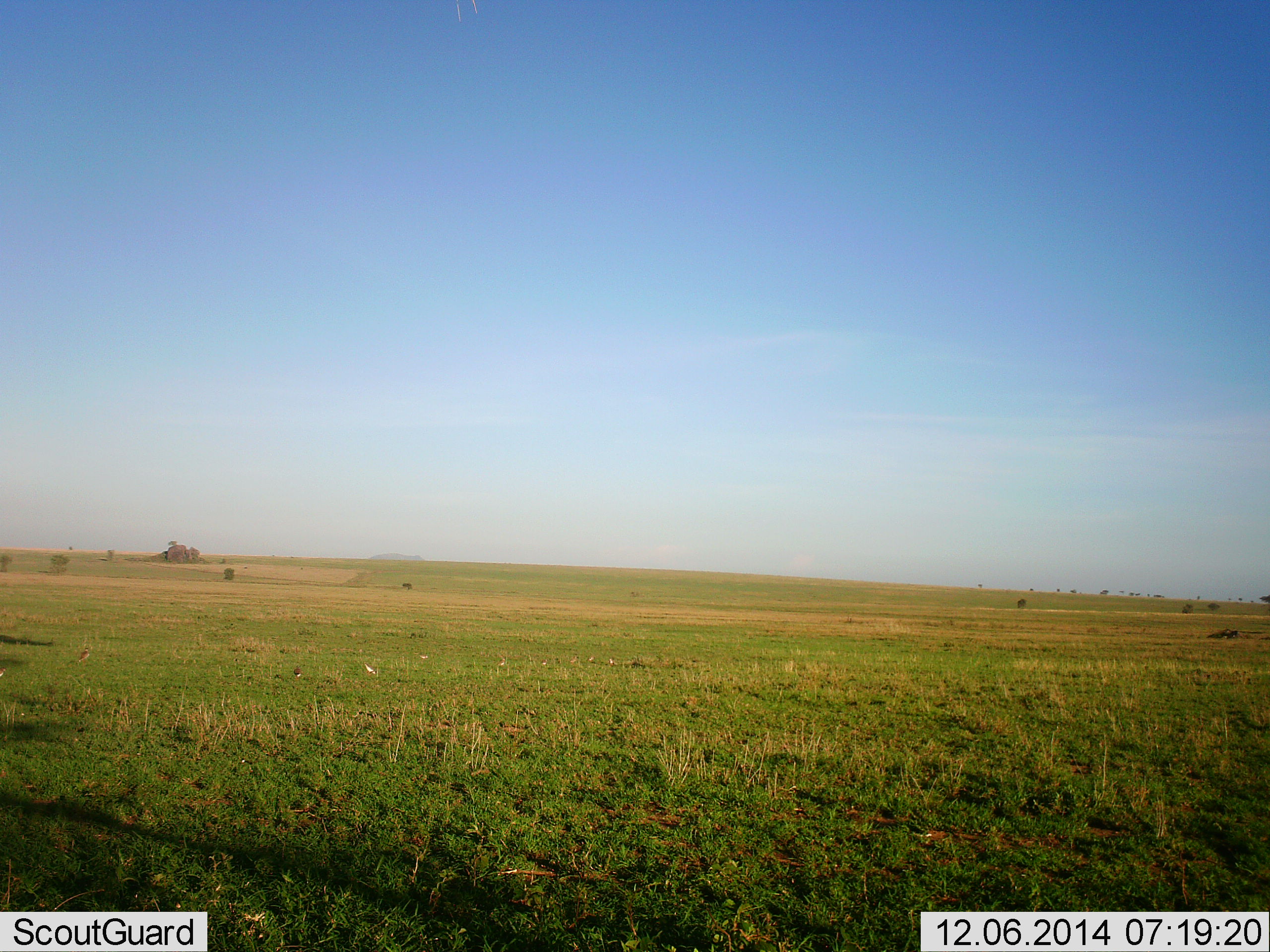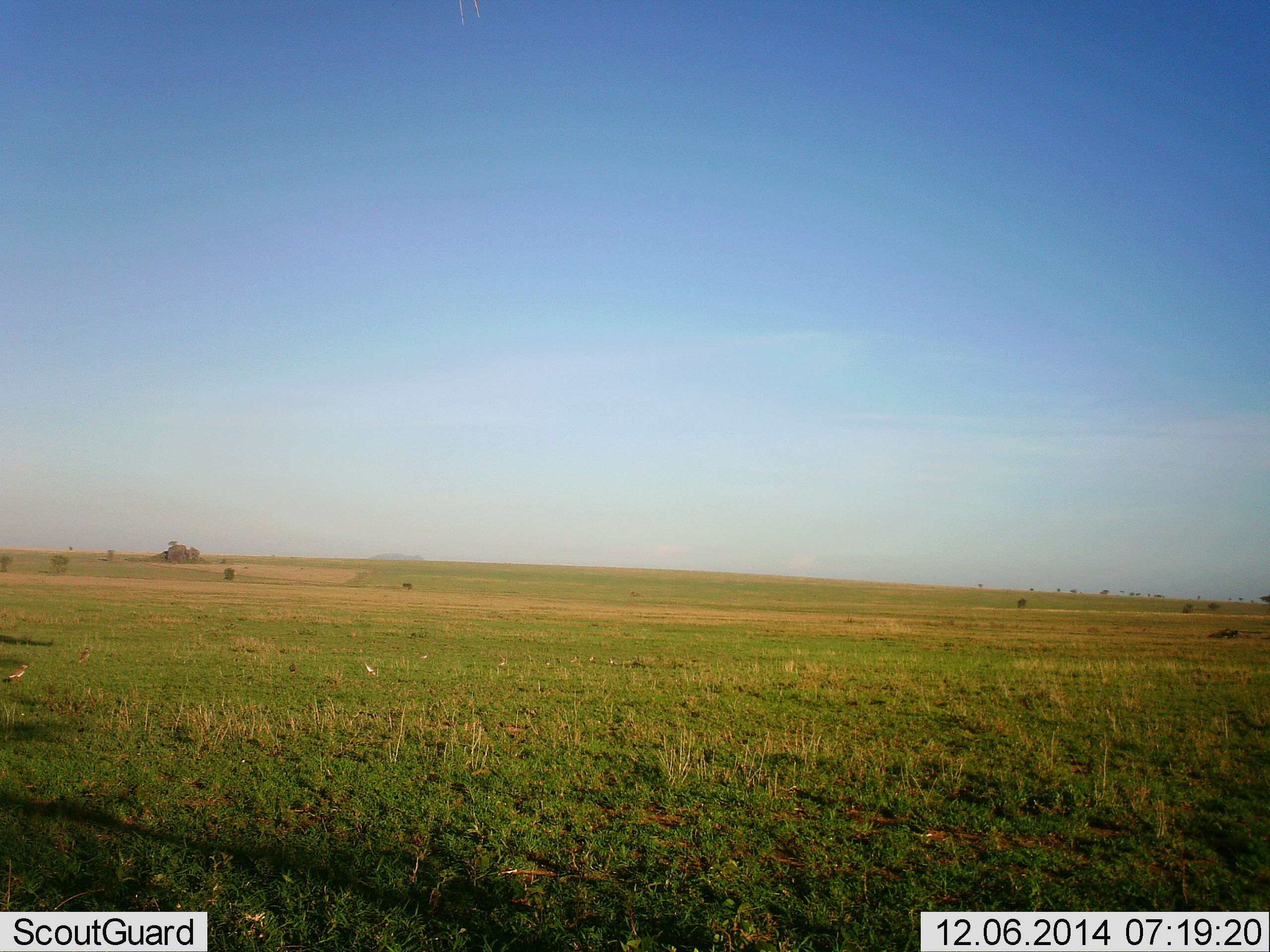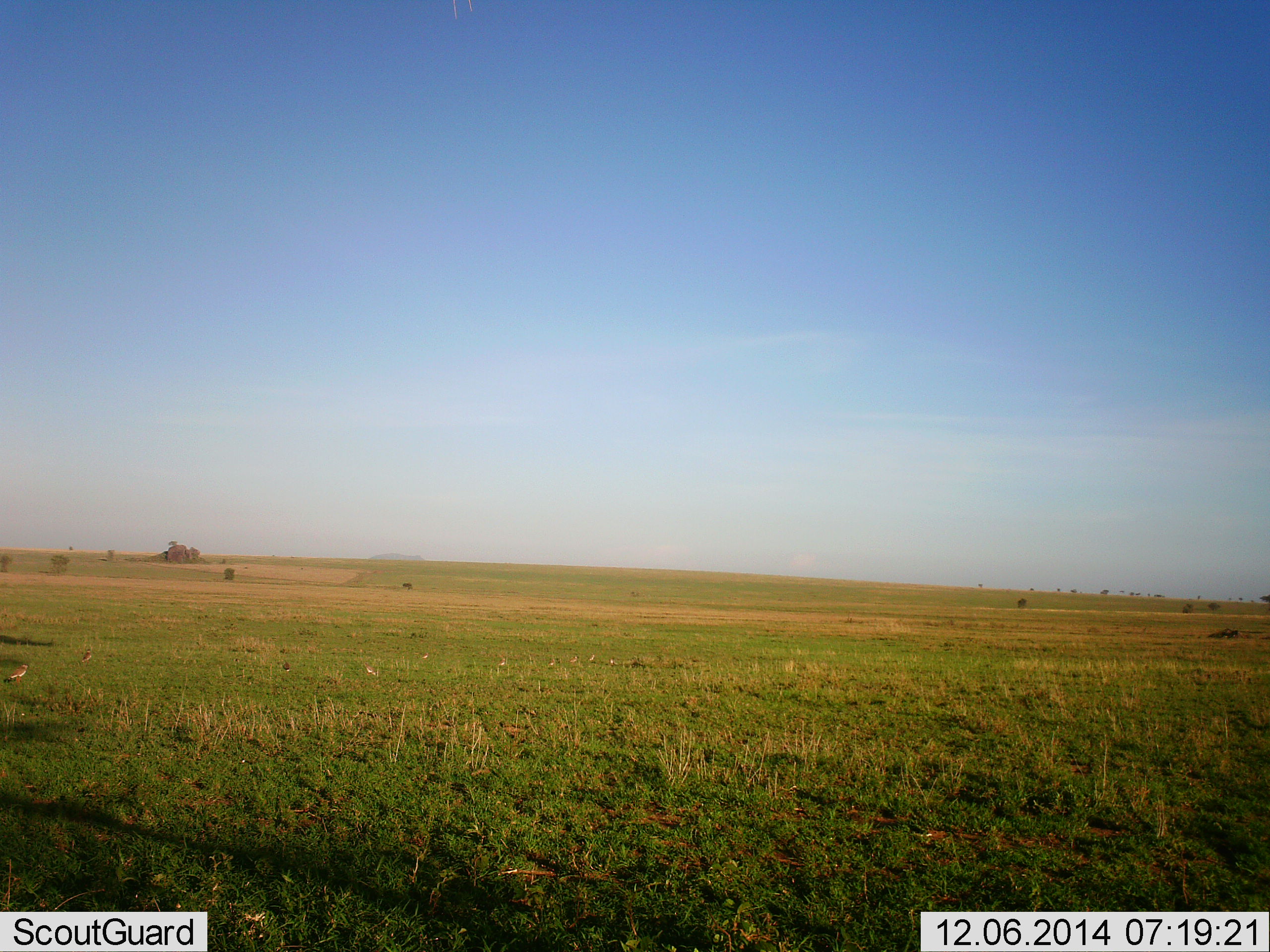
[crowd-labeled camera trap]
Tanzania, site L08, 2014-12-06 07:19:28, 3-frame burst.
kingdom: Animalia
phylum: Chordata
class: Aves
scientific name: Aves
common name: bird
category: otherbird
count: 4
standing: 50%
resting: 12%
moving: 75%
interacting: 0%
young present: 0%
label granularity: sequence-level